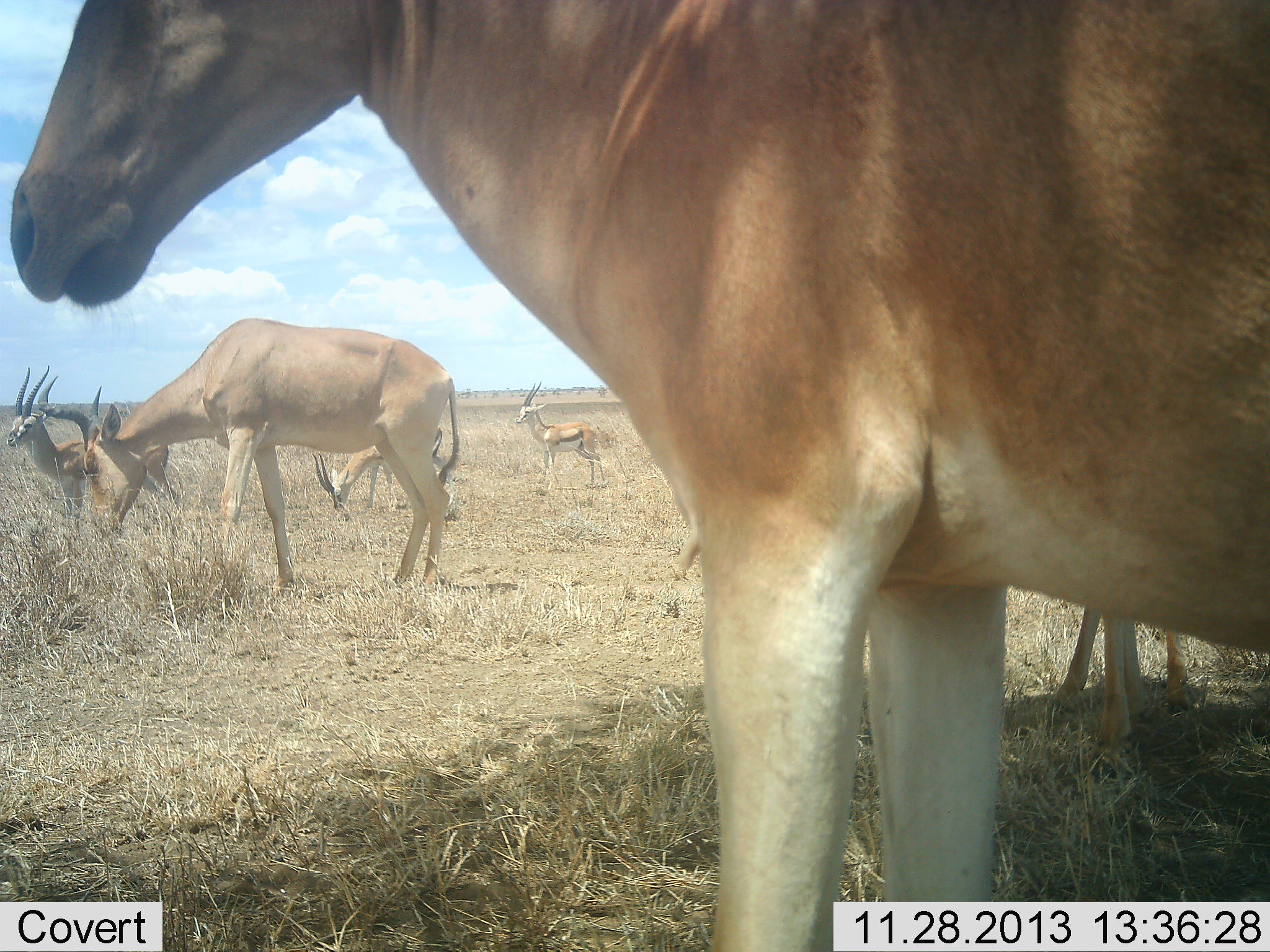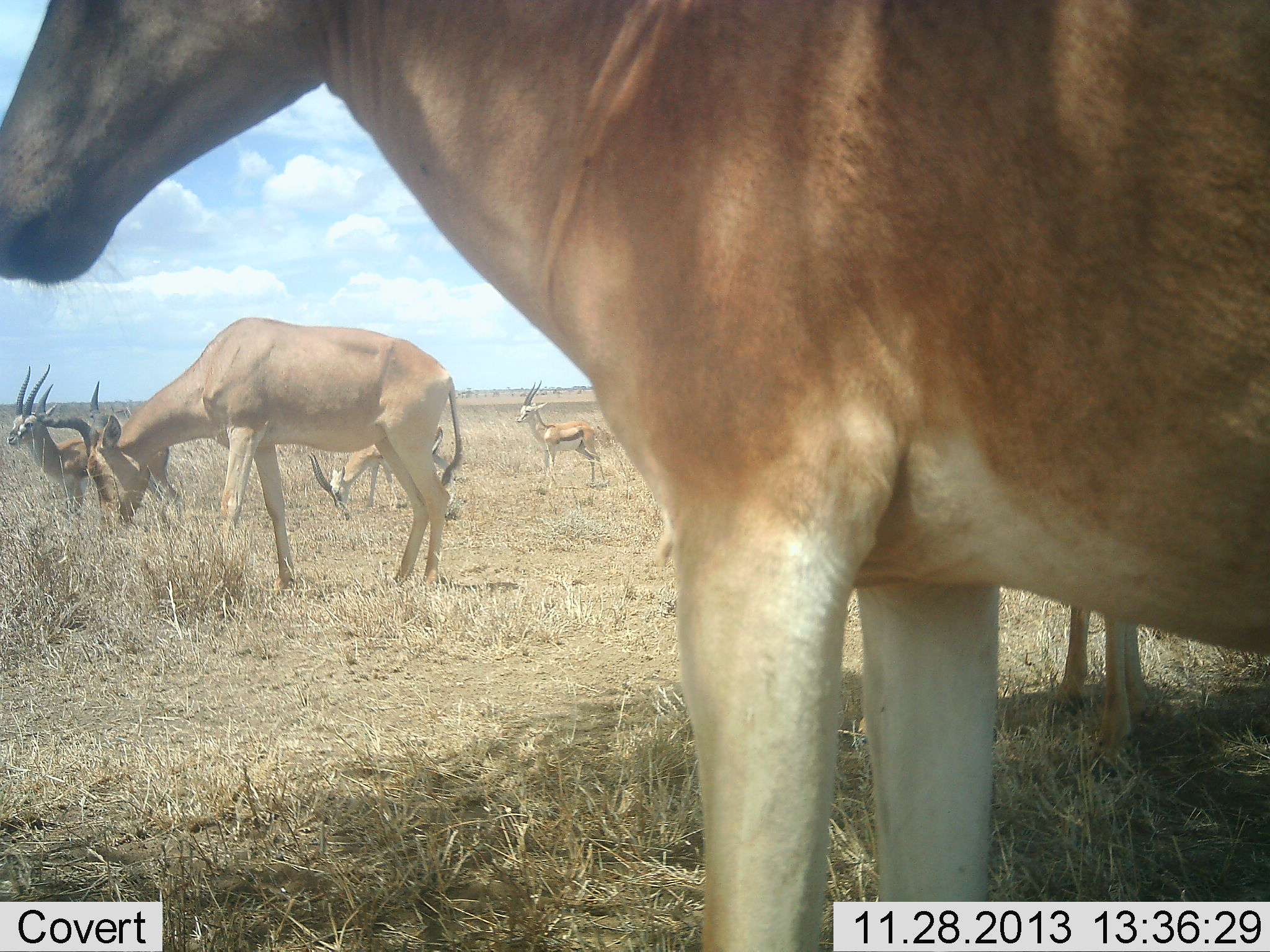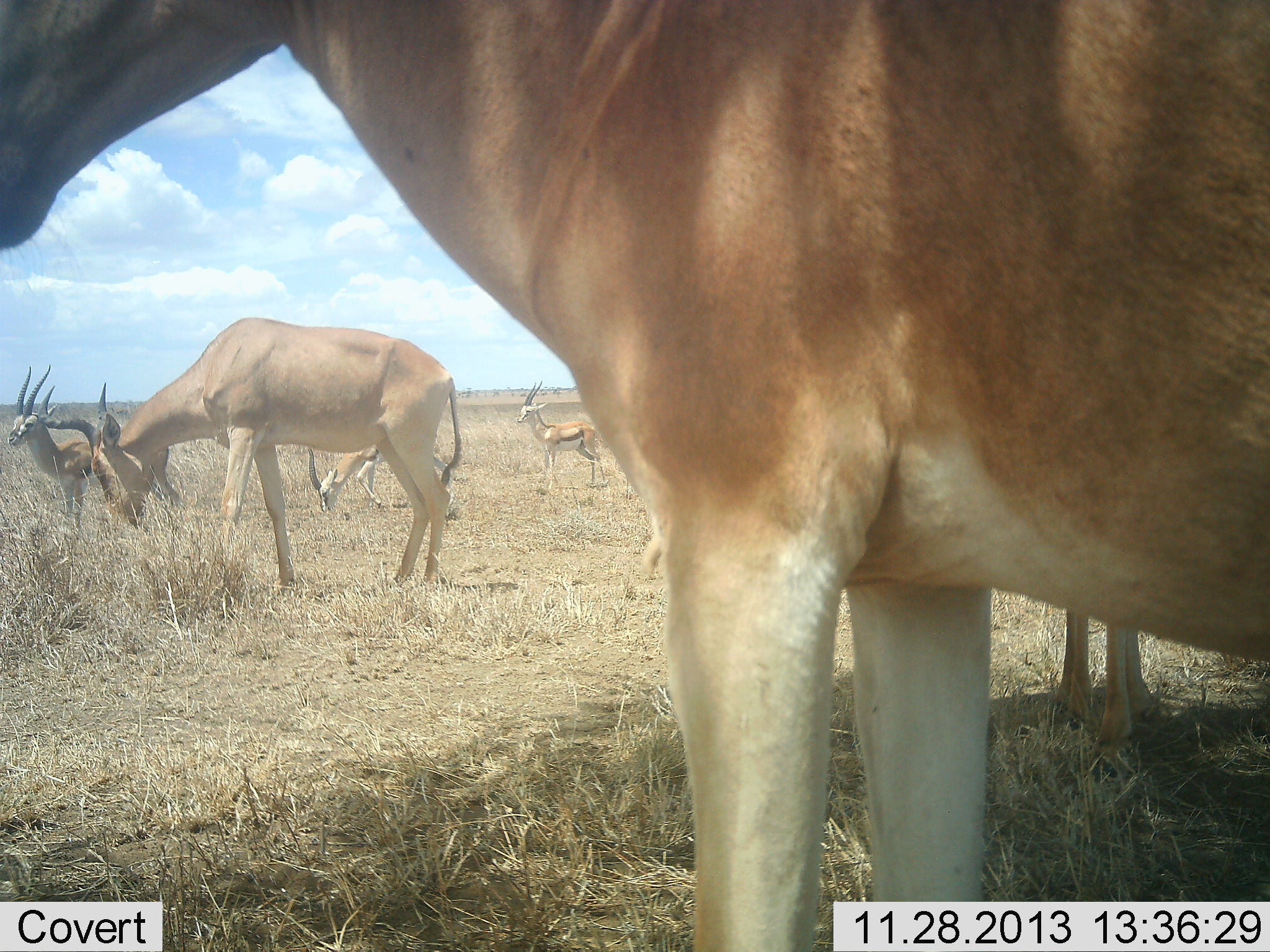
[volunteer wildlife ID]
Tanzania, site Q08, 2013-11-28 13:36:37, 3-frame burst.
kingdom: Animalia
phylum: Chordata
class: Mammalia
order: Artiodactyla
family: Bovidae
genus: Eudorcas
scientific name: Eudorcas thomsonii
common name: thomson's gazelle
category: gazellethomsons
Gazellethomsons (thomson's gazelle) (Eudorcas thomsonii), count 3. Behavior (volunteer vote fractions): standing 86%, resting 0%, moving 7%, interacting 0%. Young present (vote fraction): 0%. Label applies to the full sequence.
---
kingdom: Animalia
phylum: Chordata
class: Mammalia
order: Artiodactyla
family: Bovidae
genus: Alcelaphus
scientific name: Alcelaphus buselaphus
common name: hartebeest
Hartebeest (Alcelaphus buselaphus), count 2. Behavior (volunteer vote fractions): standing 82%, resting 0%, moving 0%, interacting 0%. Young present (vote fraction): 9%. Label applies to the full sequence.